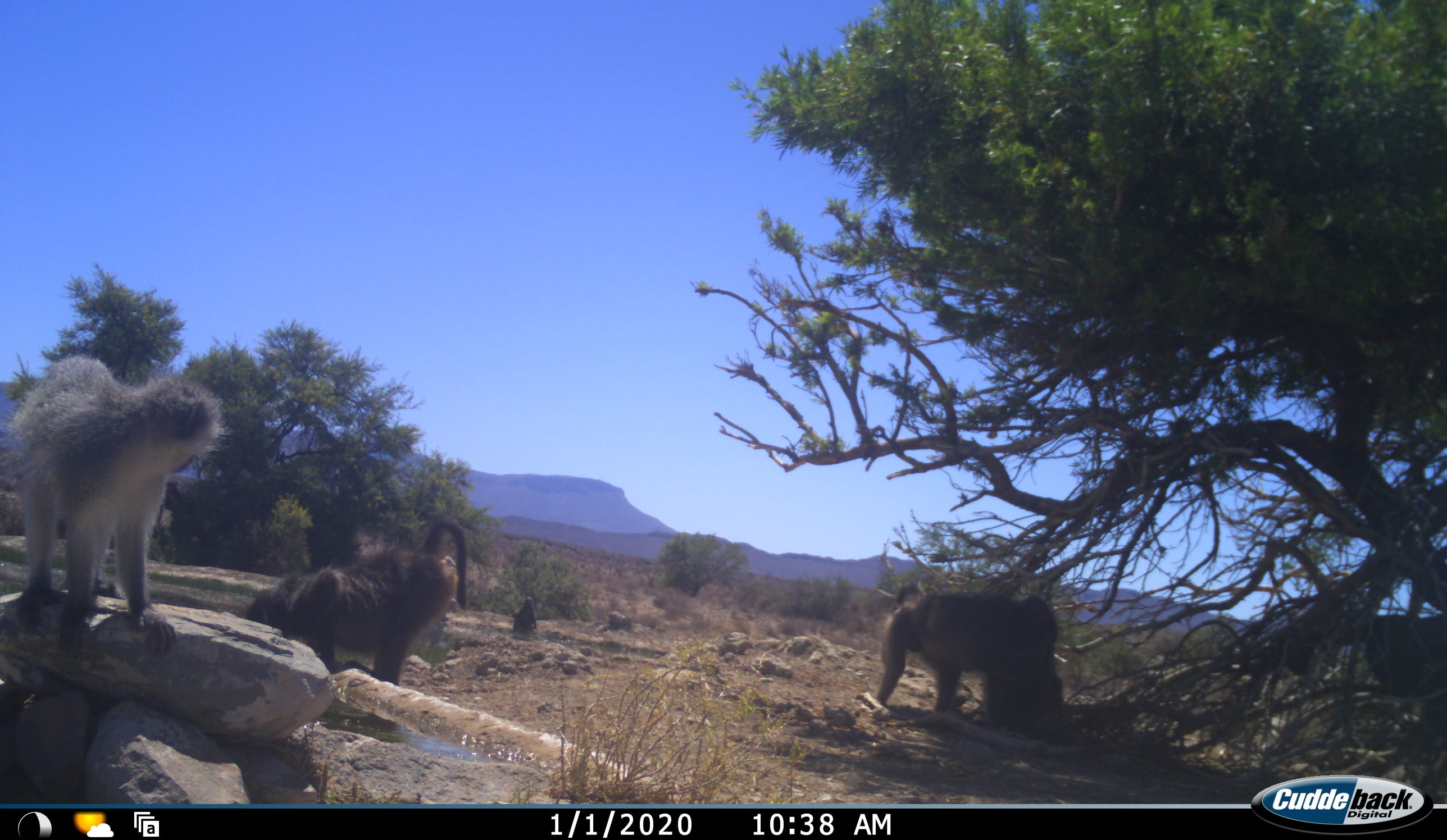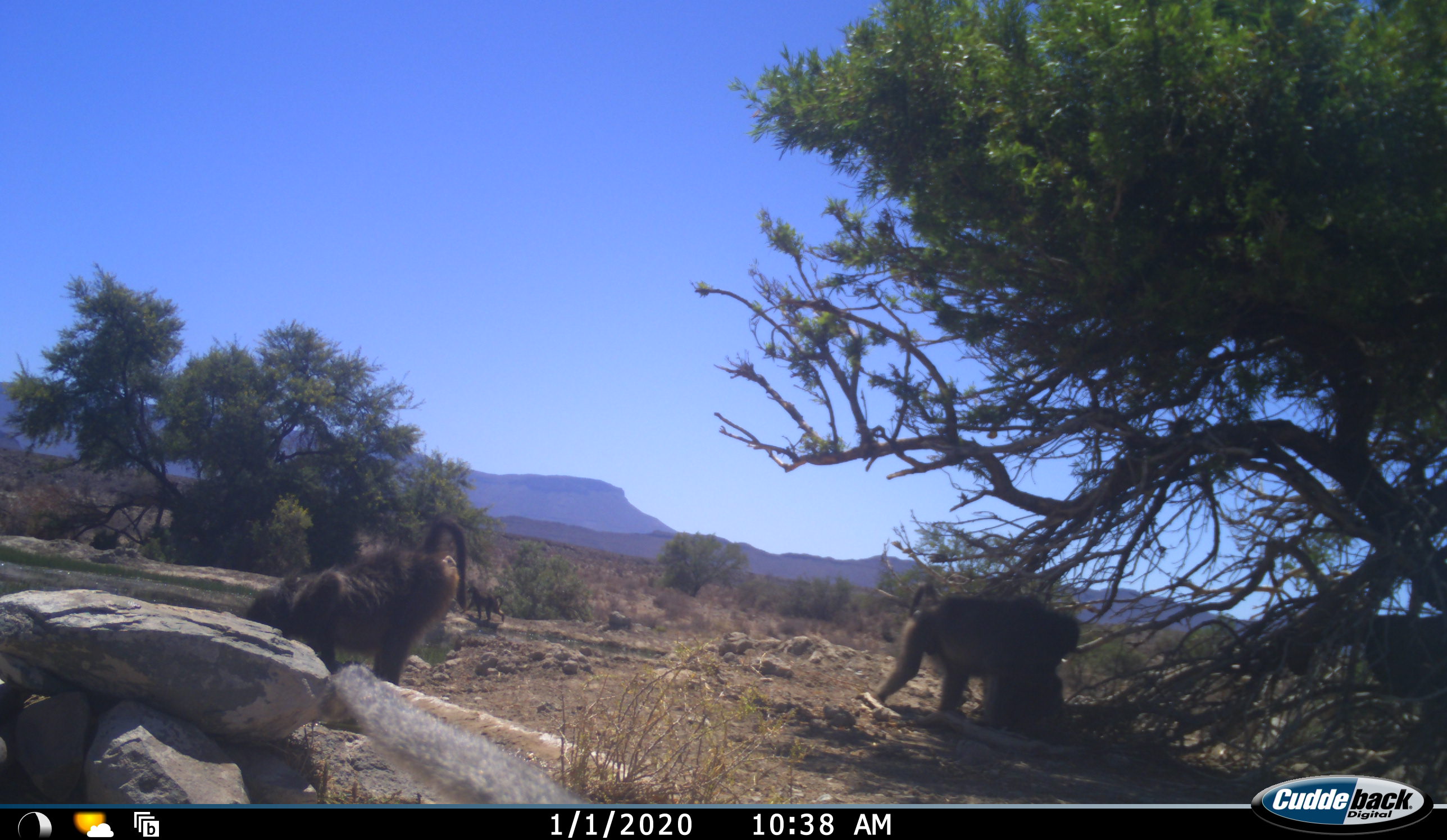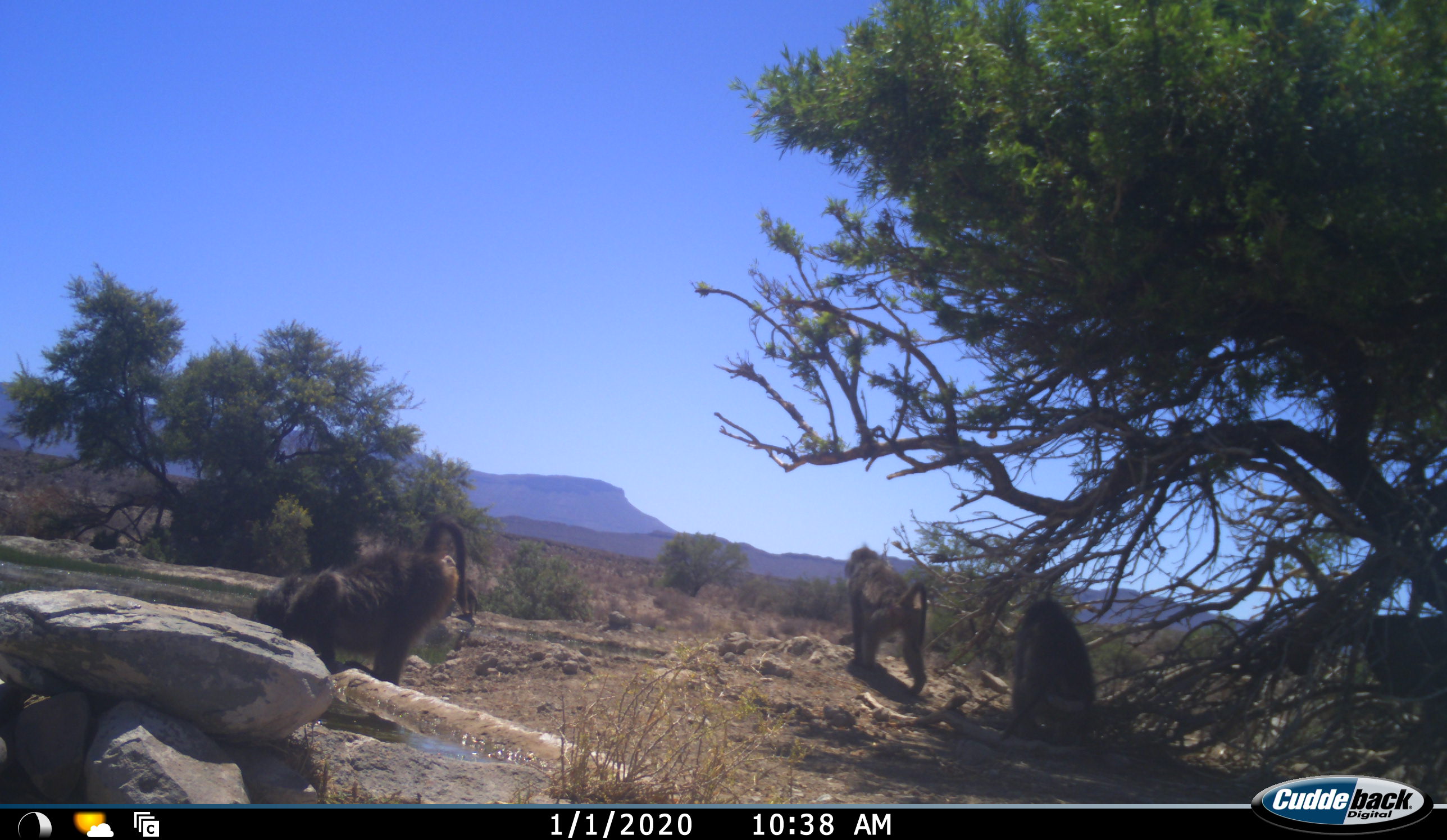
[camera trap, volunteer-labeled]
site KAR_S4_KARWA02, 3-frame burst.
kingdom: Animalia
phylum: Chordata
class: Mammalia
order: Primates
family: Cercopithecidae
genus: Papio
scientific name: Papio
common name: baboon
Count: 4.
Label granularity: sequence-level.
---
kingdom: Animalia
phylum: Chordata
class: Mammalia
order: Primates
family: Cercopithecidae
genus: Chlorocebus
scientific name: Chlorocebus pygerythrus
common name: vervet monkey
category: monkeyvervet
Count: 1.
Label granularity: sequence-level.